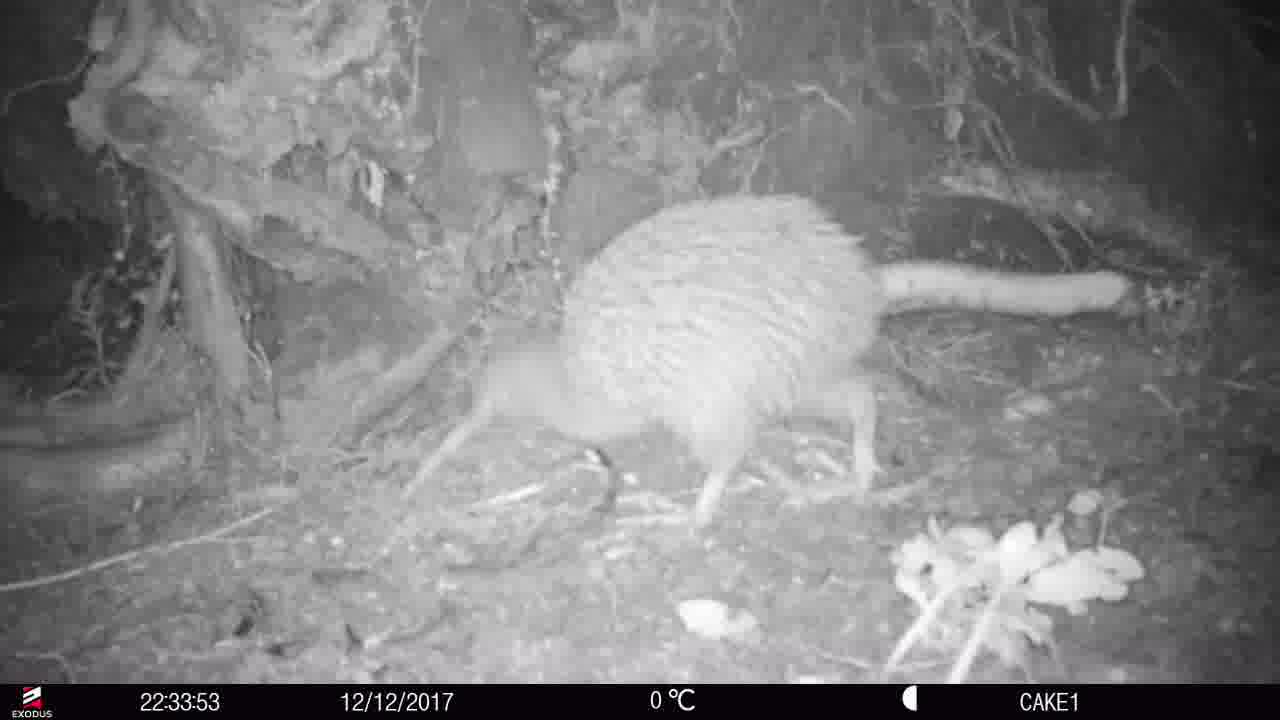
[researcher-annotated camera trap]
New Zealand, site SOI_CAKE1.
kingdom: Animalia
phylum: Chordata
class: Aves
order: Apterygiformes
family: Apterygidae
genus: Apteryx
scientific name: Apteryx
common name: kiwi